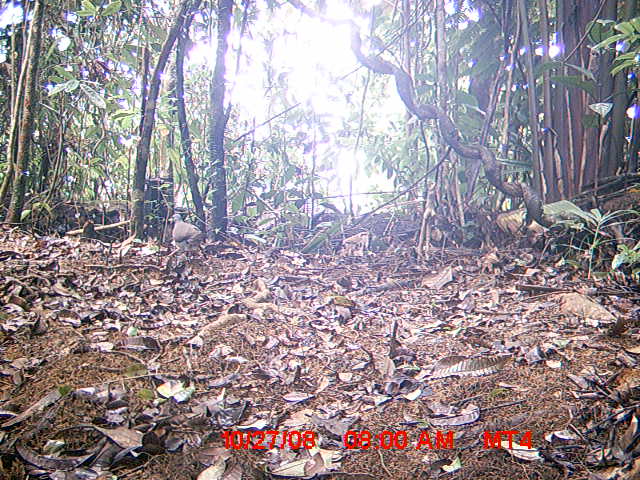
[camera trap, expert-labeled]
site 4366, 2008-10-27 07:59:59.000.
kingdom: Animalia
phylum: Chordata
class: Aves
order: Columbiformes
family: Columbidae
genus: Streptopelia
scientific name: Streptopelia picturata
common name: madagascar turtle-dove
Streptopelia picturata (madagascar turtle-dove), count 1.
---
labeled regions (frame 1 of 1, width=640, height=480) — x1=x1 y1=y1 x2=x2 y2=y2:
streptopelia picturata: x1=167 y1=213 x2=205 y2=261